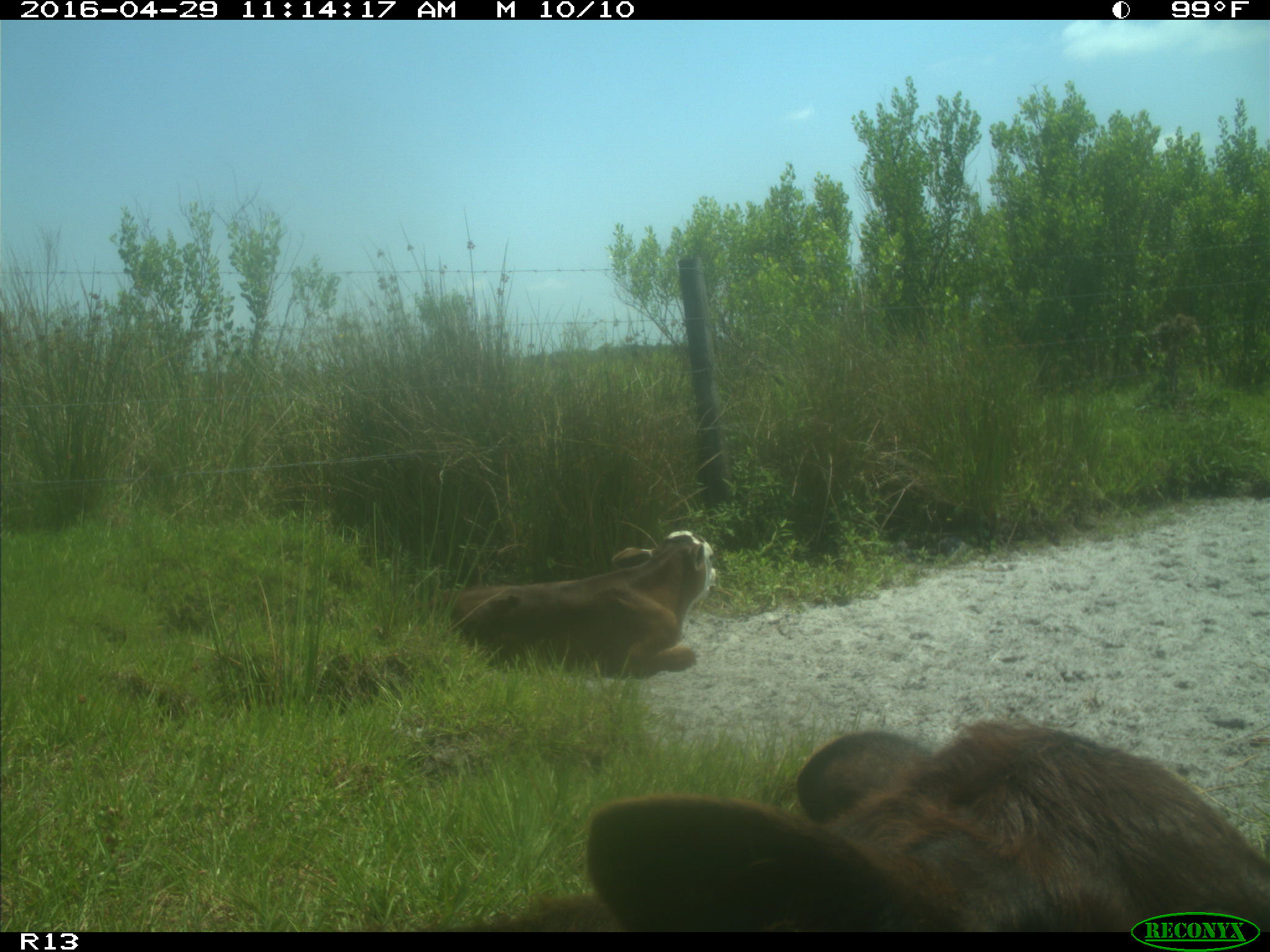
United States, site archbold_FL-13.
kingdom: Animalia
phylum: Chordata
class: Mammalia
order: Artiodactyla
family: Bovidae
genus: Bos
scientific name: Bos taurus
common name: domestic cow